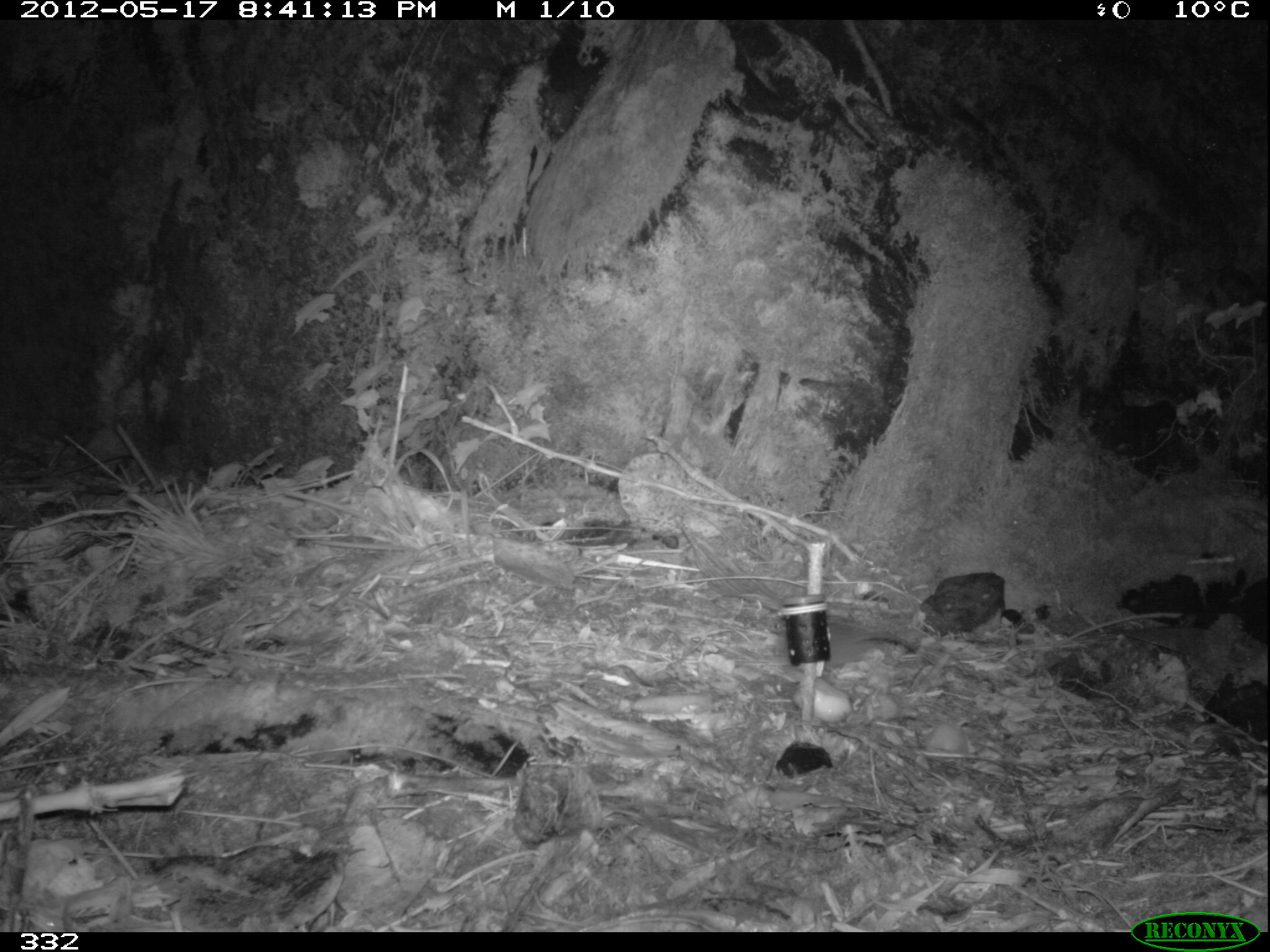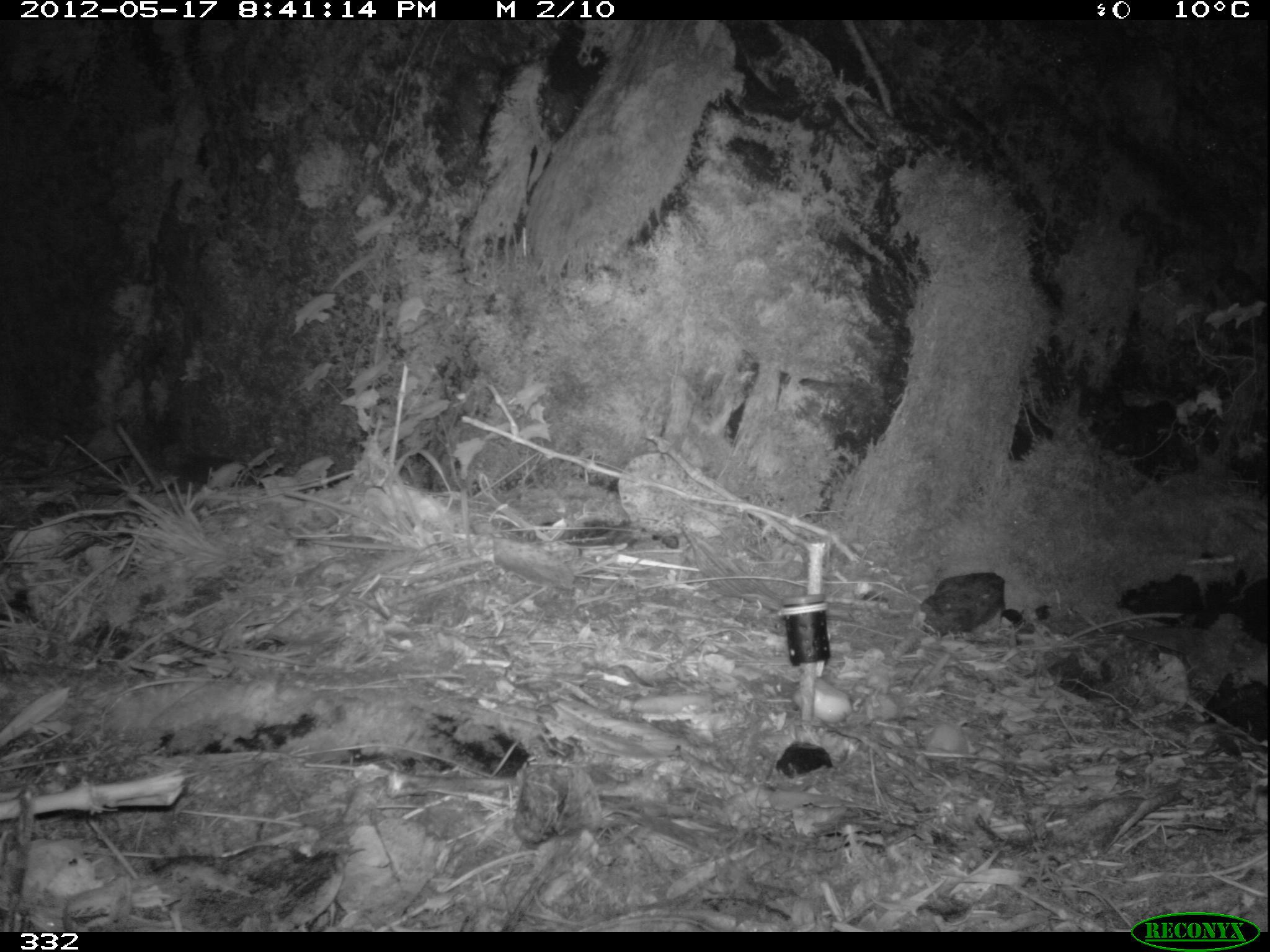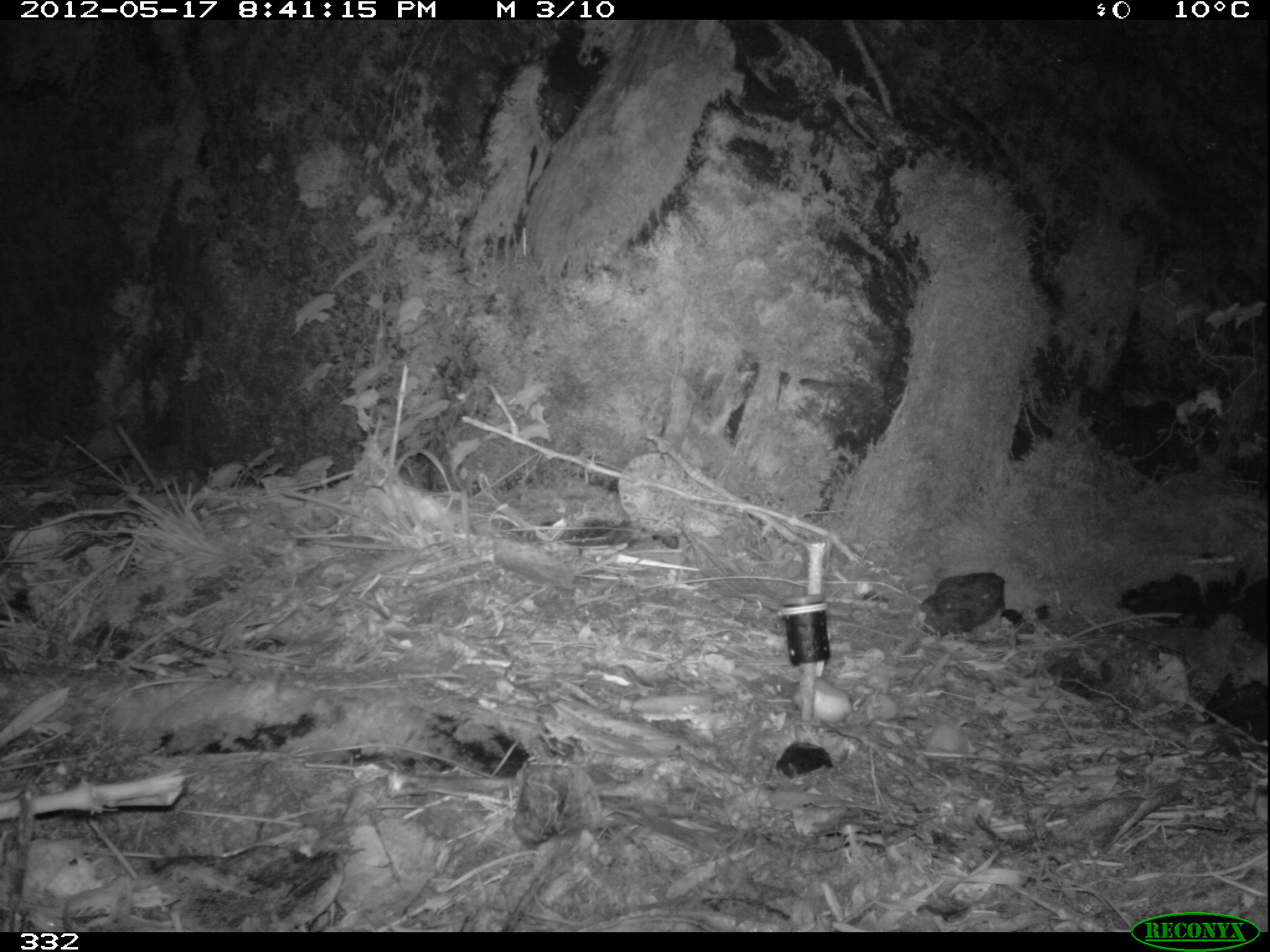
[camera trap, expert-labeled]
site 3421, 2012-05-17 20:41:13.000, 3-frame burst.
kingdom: Animalia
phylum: Chordata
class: Mammalia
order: Rodentia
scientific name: Rodentia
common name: rodents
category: unknown rodent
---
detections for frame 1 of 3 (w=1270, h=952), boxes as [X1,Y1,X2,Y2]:
unknown rodent: [825,625,919,666]